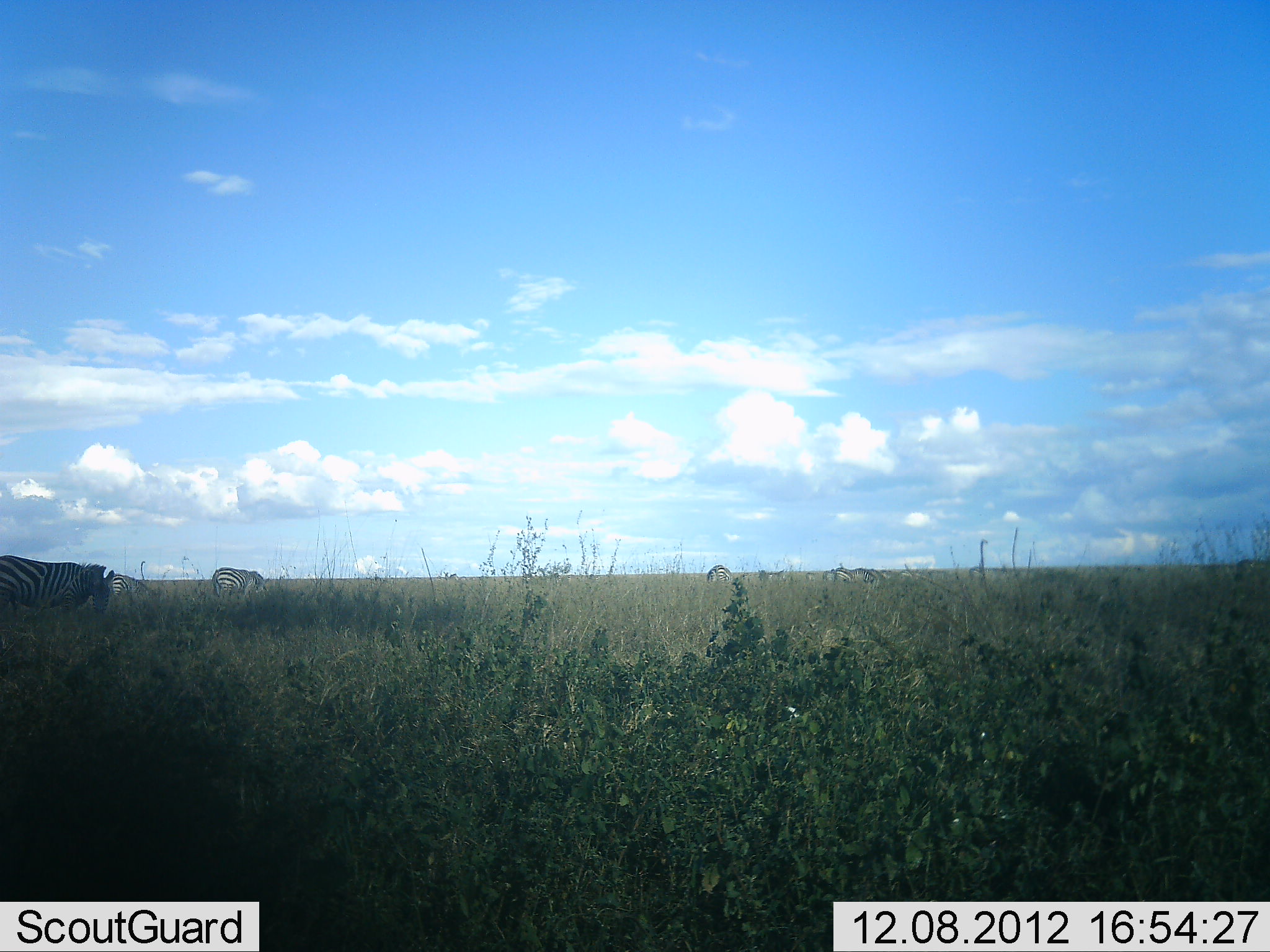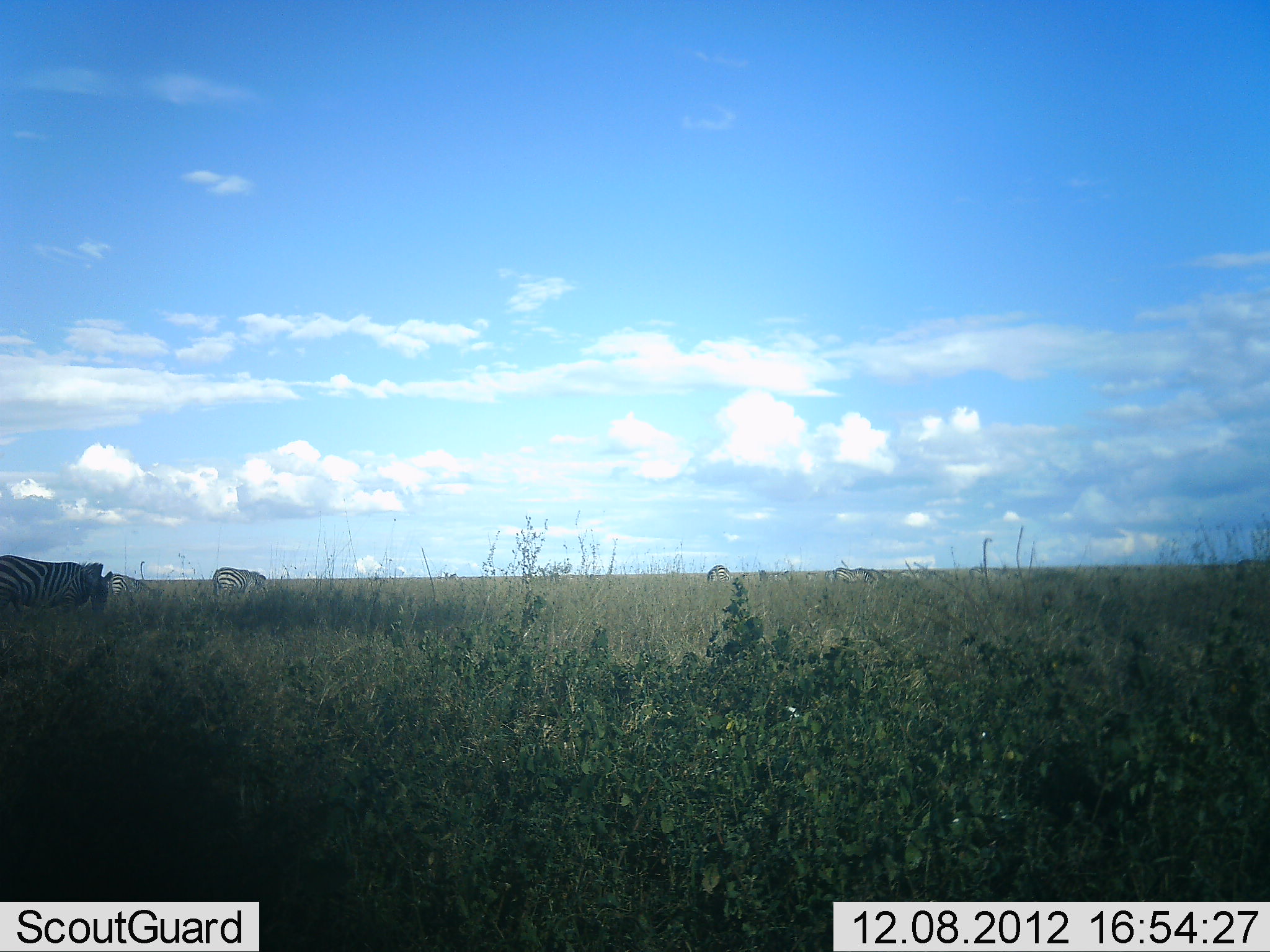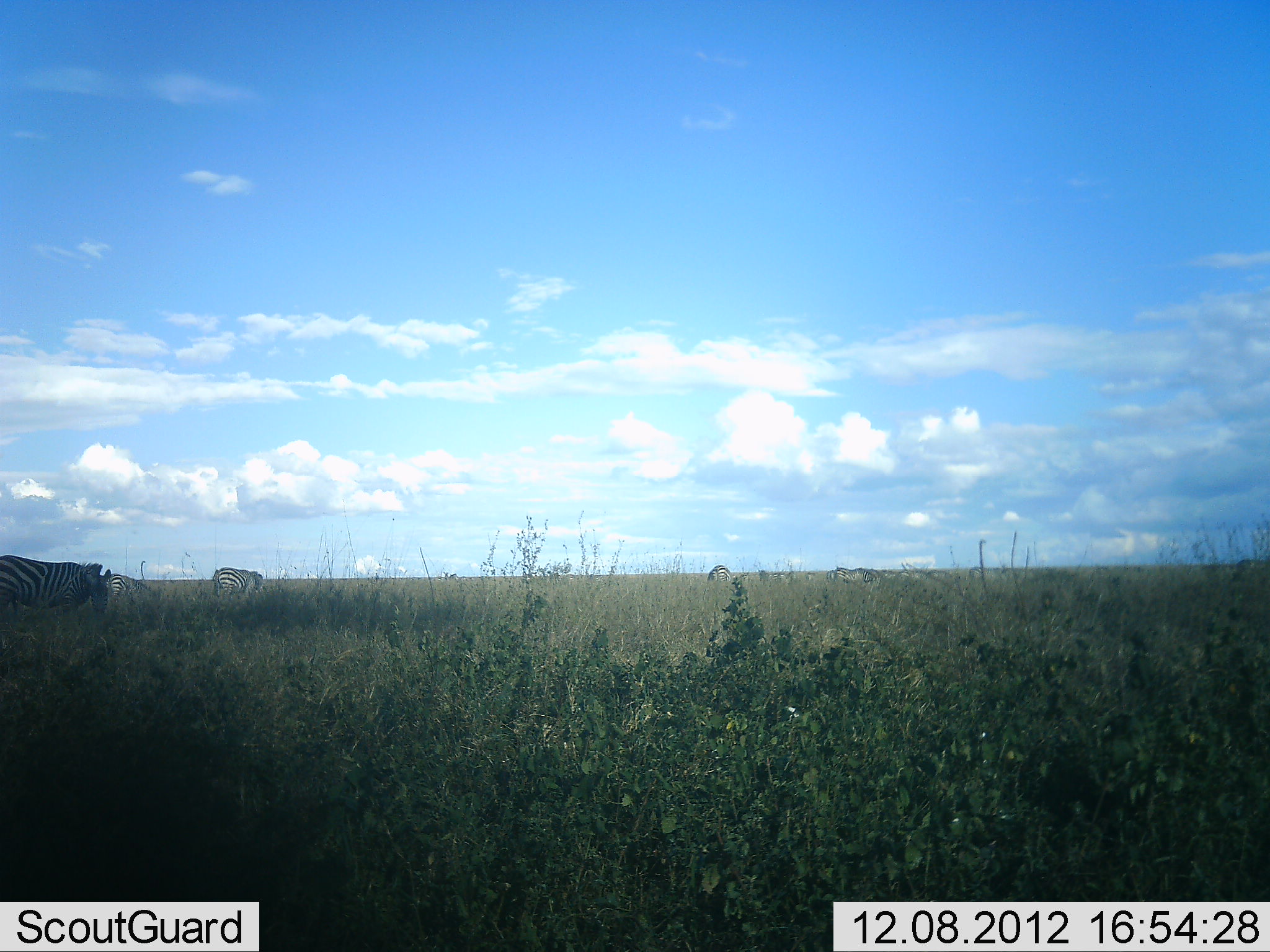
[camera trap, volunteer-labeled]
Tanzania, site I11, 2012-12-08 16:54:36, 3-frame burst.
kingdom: Animalia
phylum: Chordata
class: Mammalia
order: Perissodactyla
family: Equidae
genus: Equus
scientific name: Equus quagga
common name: plains zebra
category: zebra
Zebra (plains zebra) (Equus quagga), count 3. Behavior (volunteer vote fractions): standing 36%, resting 0%, moving 0%, interacting 0%. Young present (vote fraction): 0%. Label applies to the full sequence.